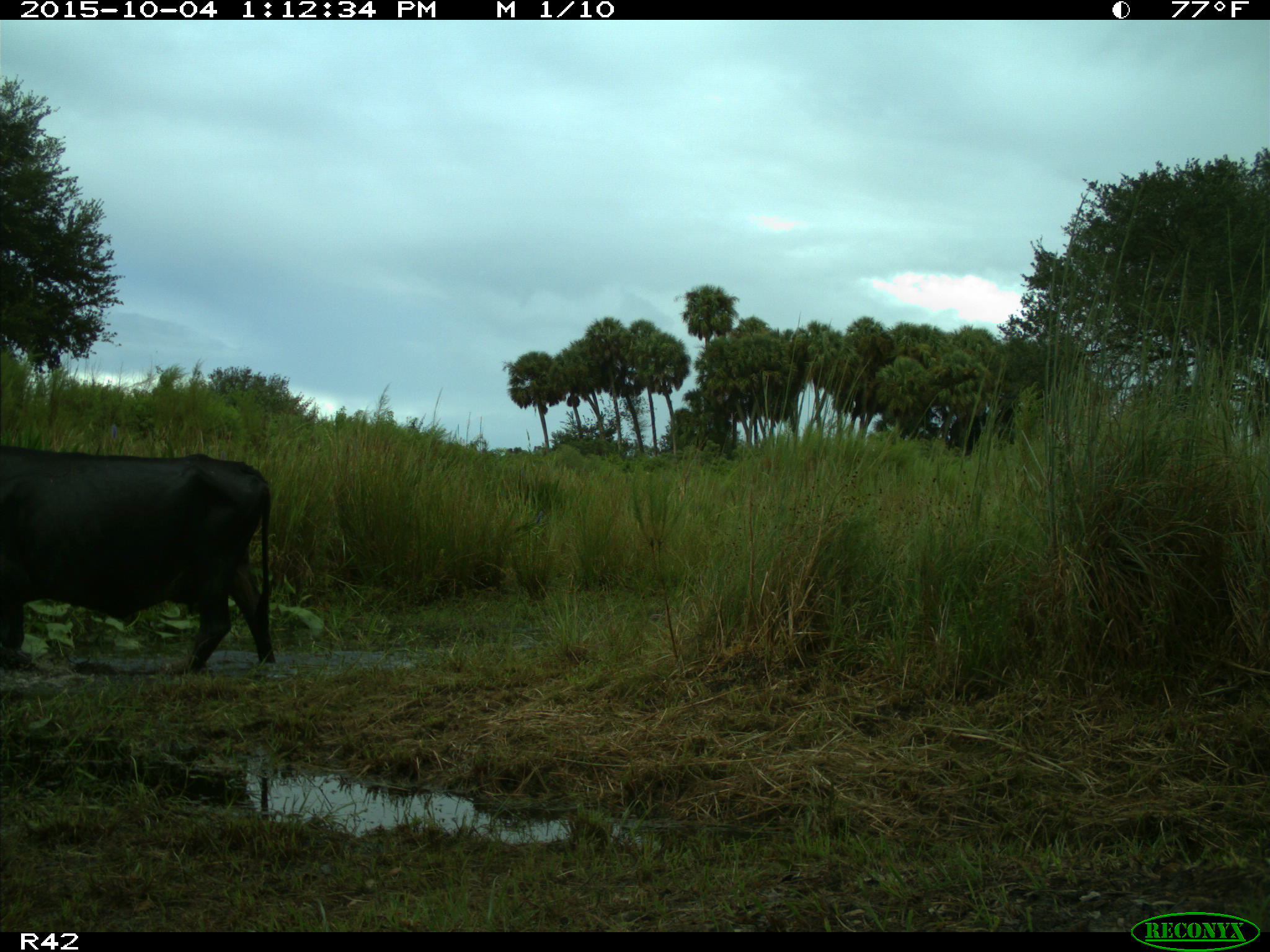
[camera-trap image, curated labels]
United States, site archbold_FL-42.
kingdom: Animalia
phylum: Chordata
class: Mammalia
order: Artiodactyla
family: Bovidae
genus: Bos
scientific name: Bos taurus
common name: domestic cow